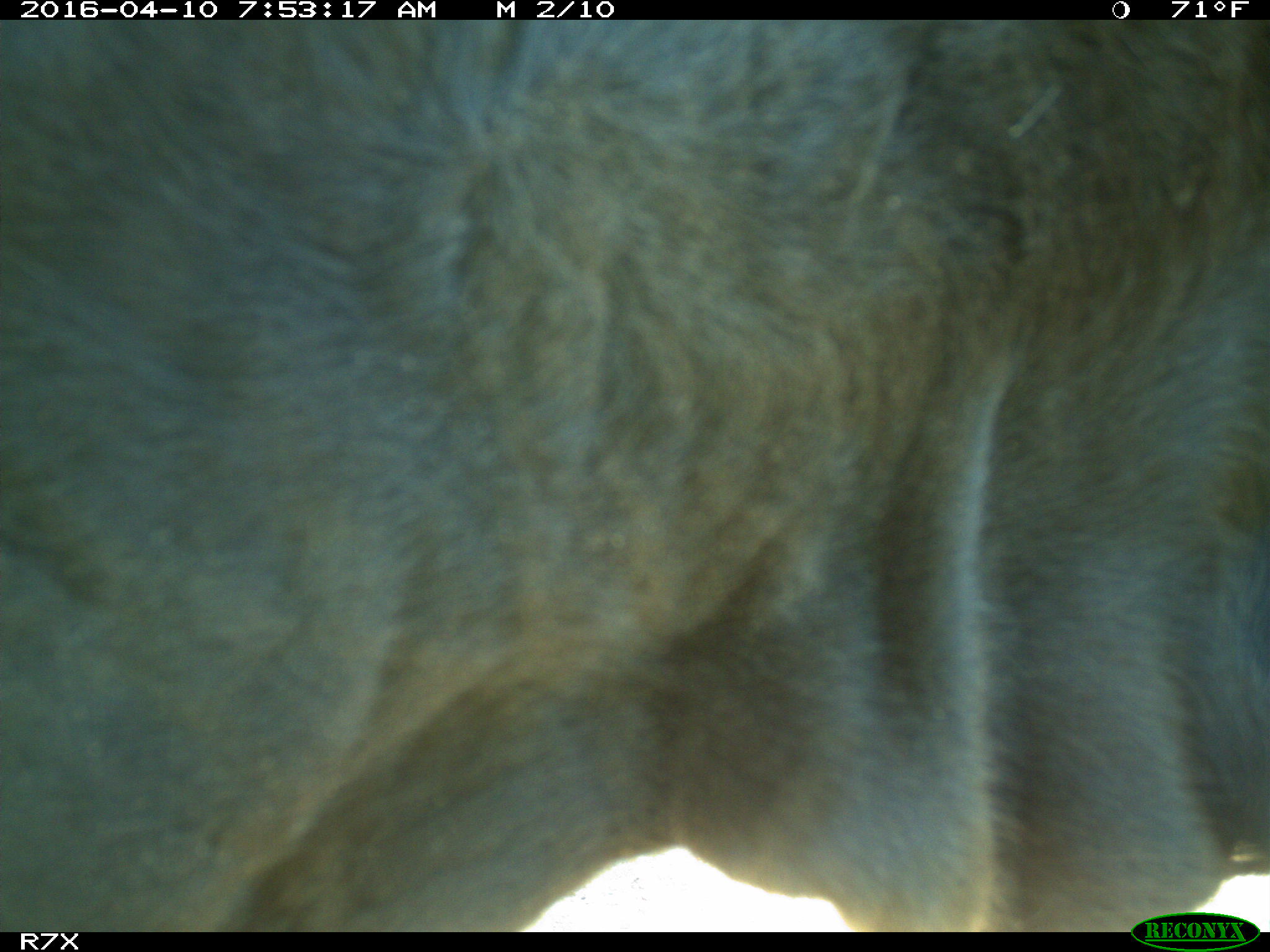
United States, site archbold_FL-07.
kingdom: Animalia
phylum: Chordata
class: Mammalia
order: Artiodactyla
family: Bovidae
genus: Bos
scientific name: Bos taurus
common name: domestic cow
Bos taurus (domestic cow).